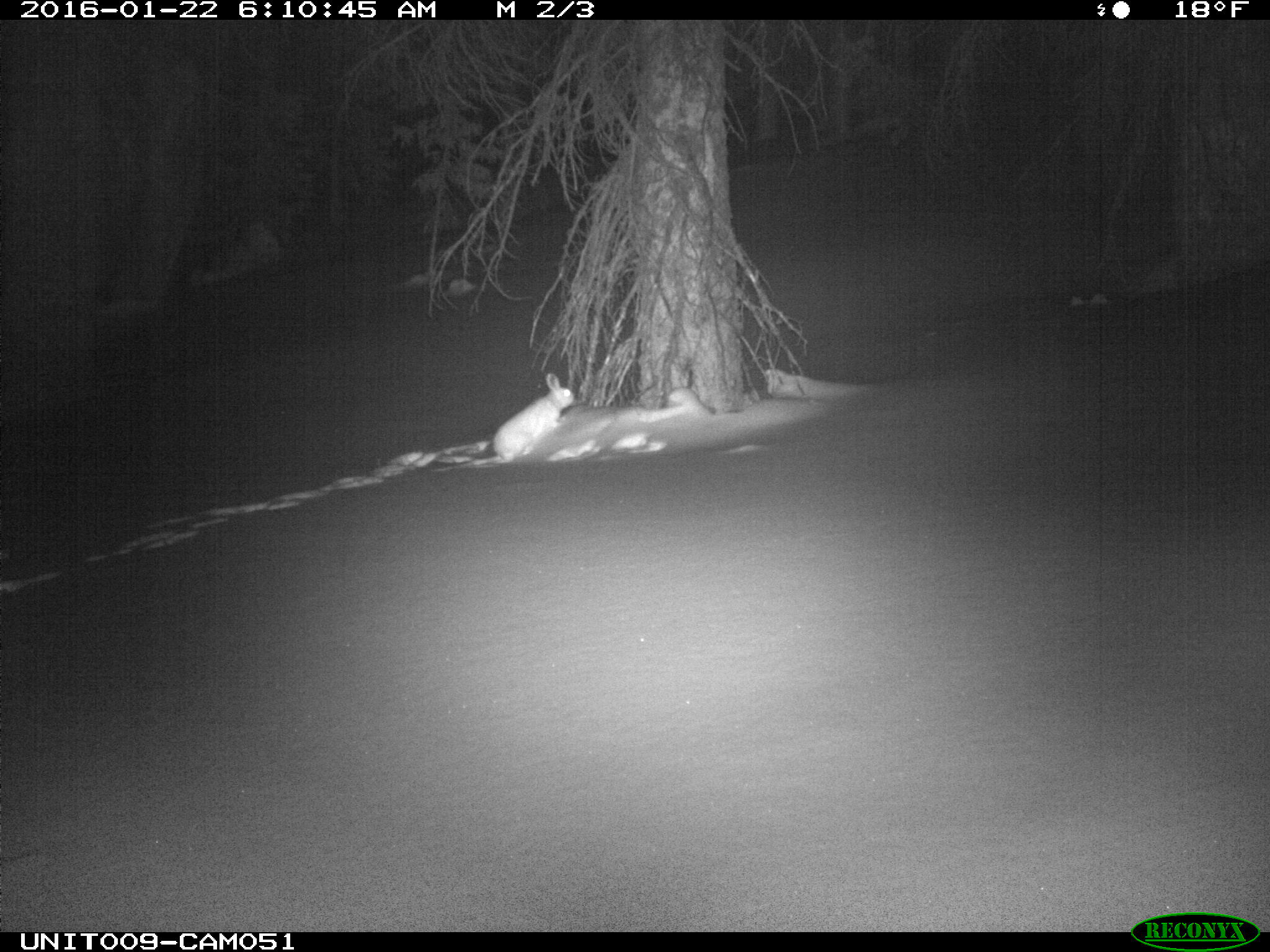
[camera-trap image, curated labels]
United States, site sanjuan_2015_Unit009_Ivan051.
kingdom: Animalia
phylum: Chordata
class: Mammalia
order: Lagomorpha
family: Leporidae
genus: Lepus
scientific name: Lepus americanus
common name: snowshoe hare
Lepus americanus (snowshoe hare).